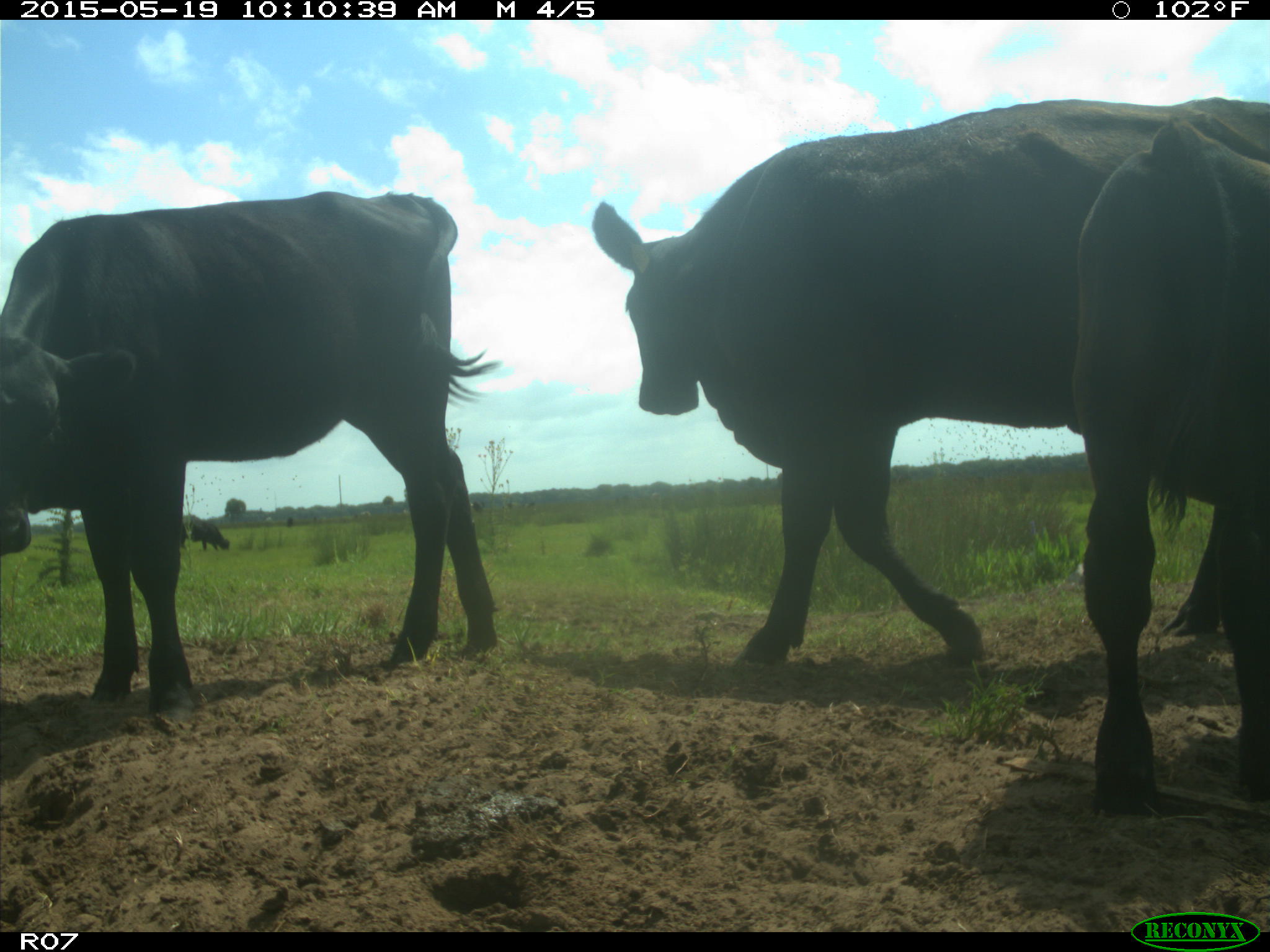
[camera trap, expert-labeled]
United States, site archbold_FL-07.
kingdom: Animalia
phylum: Chordata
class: Mammalia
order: Artiodactyla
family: Bovidae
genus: Bos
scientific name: Bos taurus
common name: domestic cow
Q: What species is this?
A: Bos taurus (domestic cow).